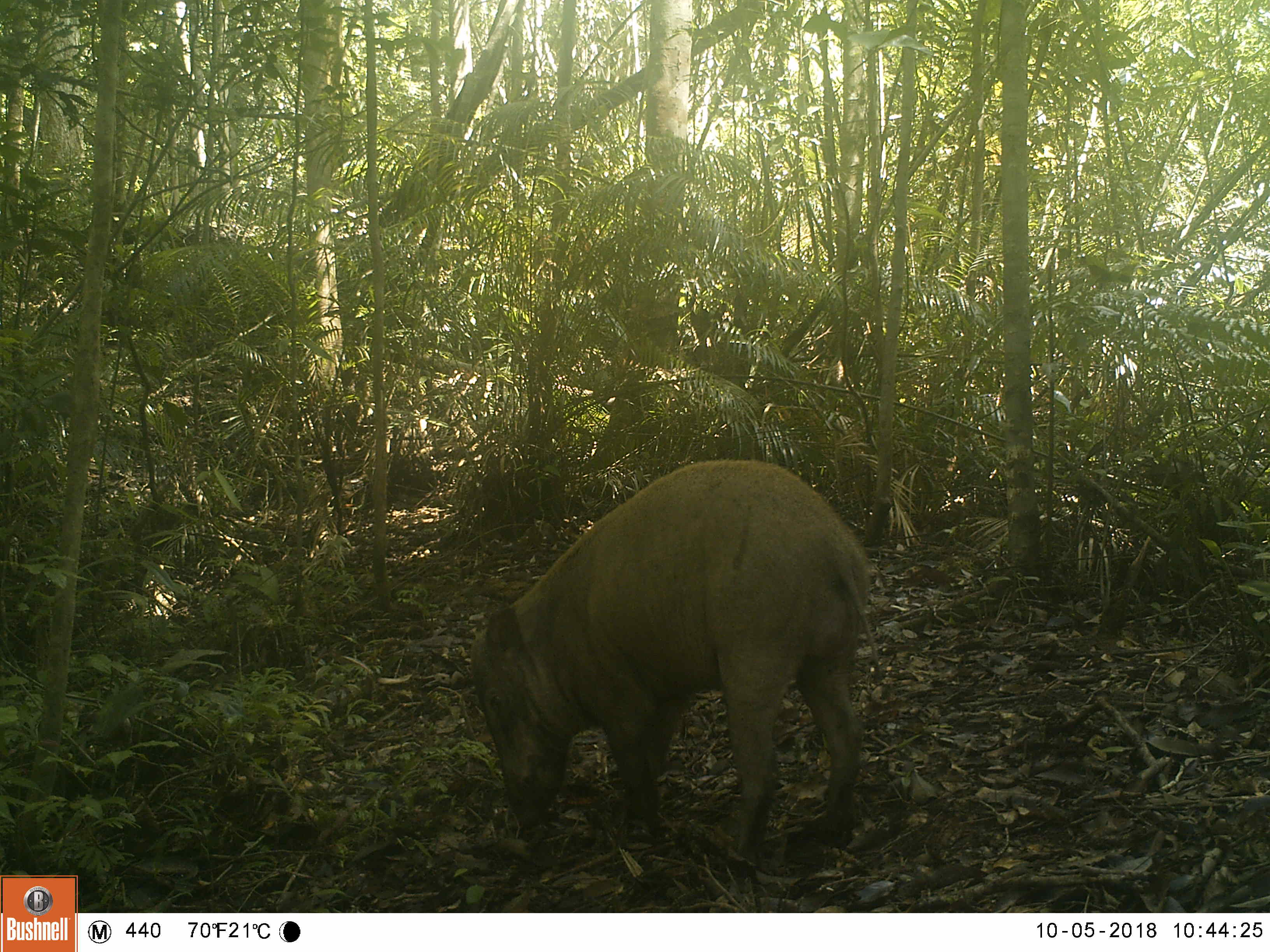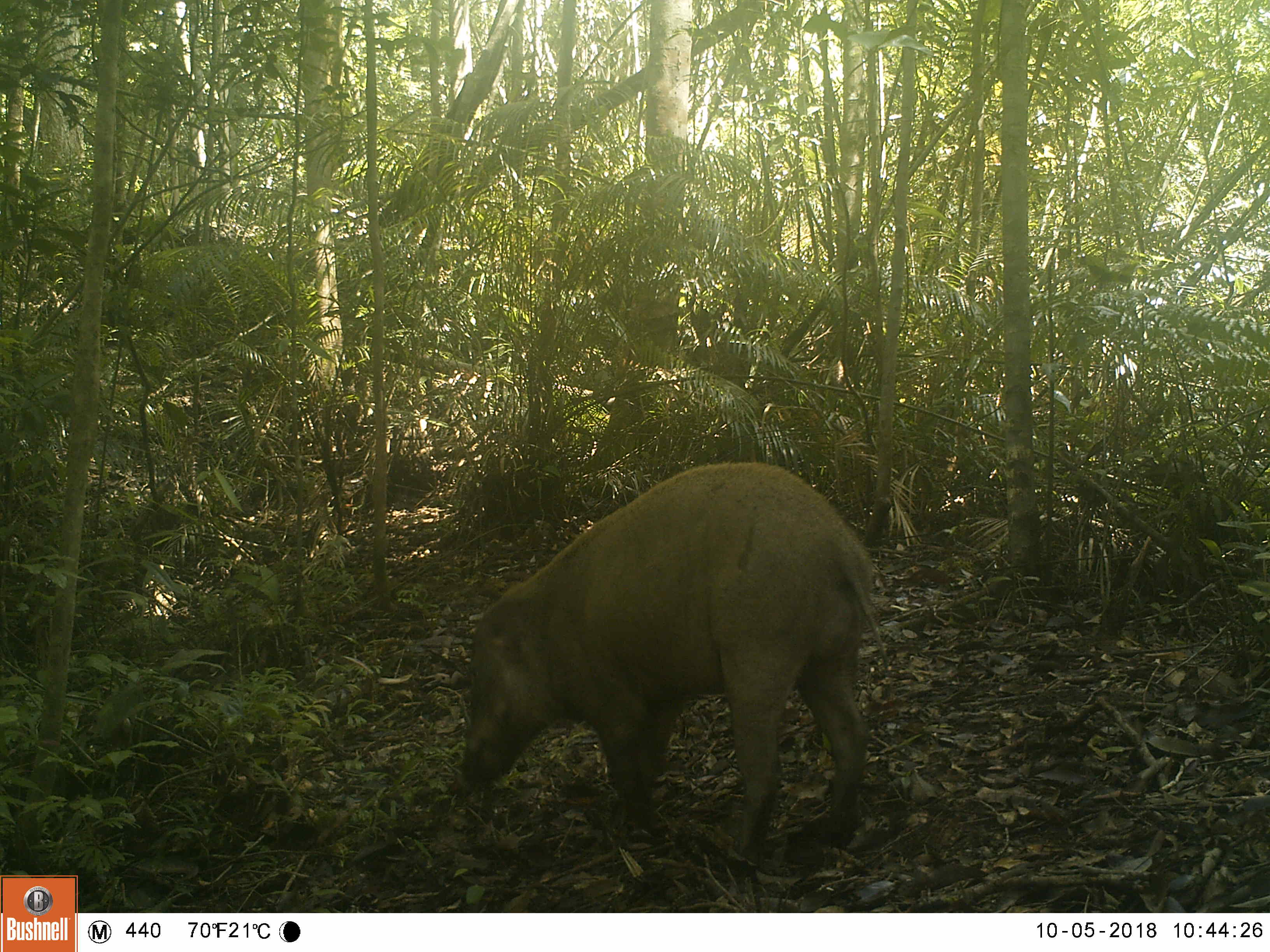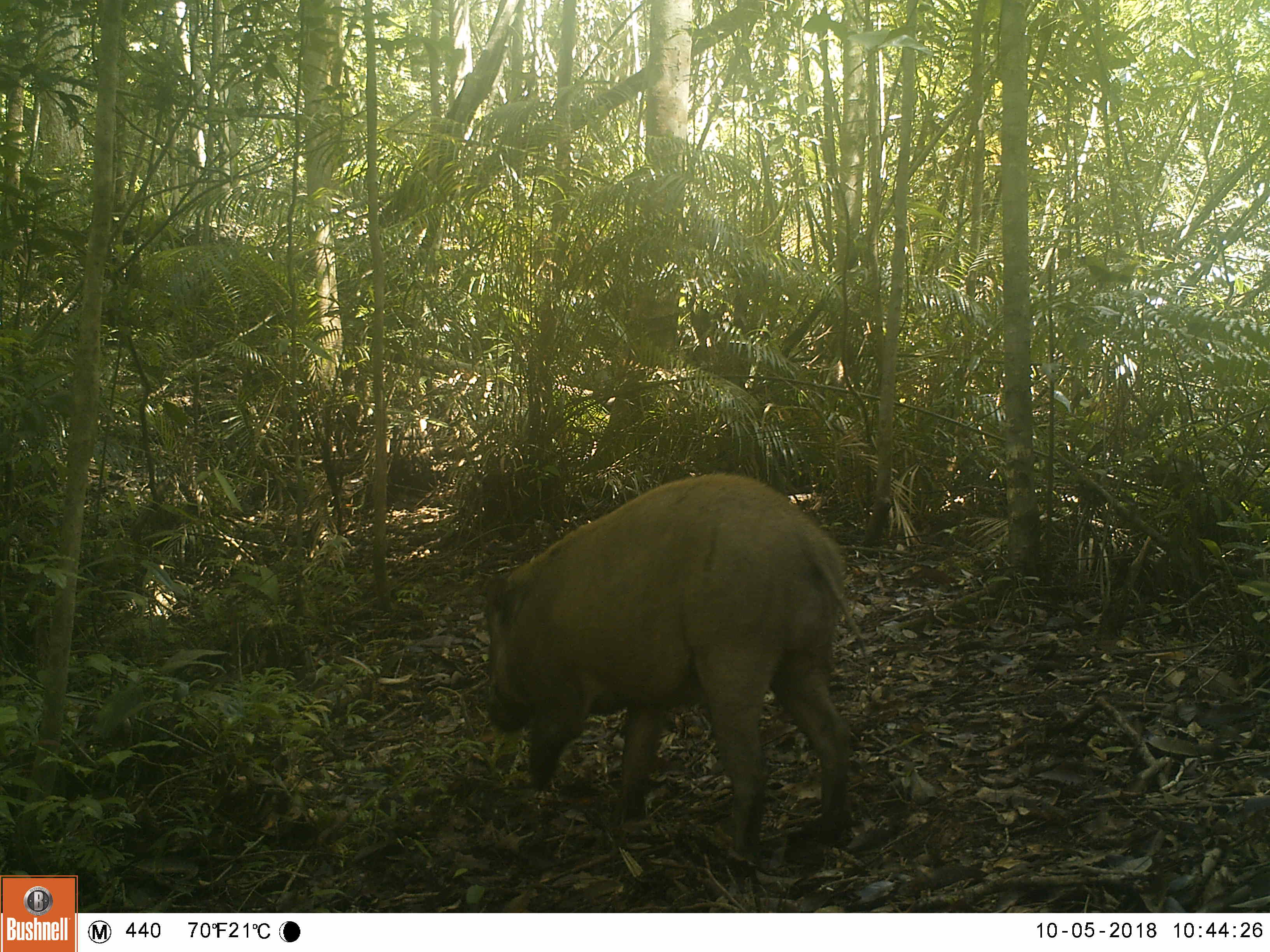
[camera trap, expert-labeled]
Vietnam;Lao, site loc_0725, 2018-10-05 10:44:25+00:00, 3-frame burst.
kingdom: Animalia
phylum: Chordata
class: Mammalia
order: Artiodactyla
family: Suidae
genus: Sus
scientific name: Sus scrofa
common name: eurasian wild pig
Eurasian wild pig (Sus scrofa). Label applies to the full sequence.